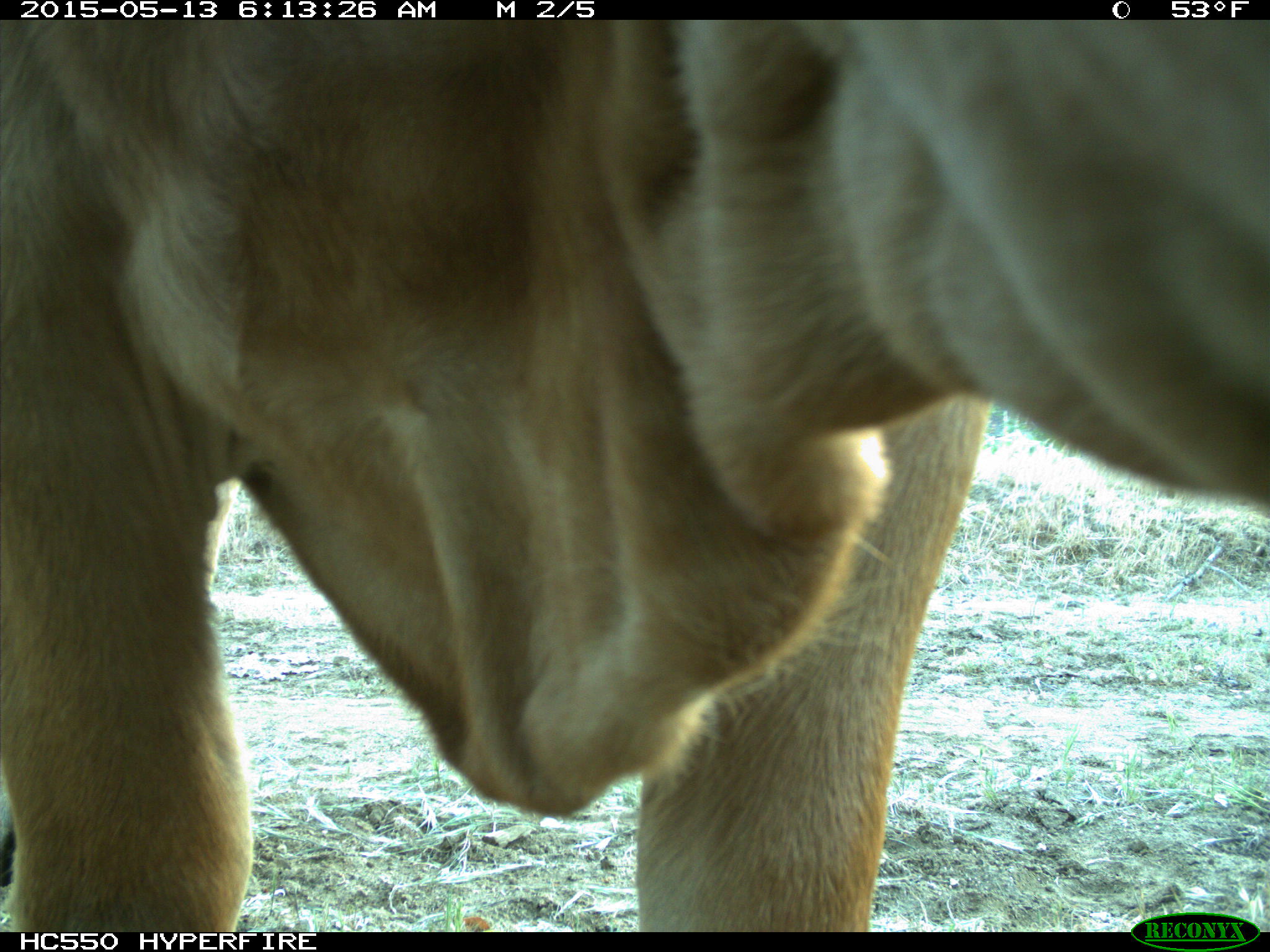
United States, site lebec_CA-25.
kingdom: Animalia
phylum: Chordata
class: Mammalia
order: Artiodactyla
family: Bovidae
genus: Bos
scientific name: Bos taurus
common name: domestic cow